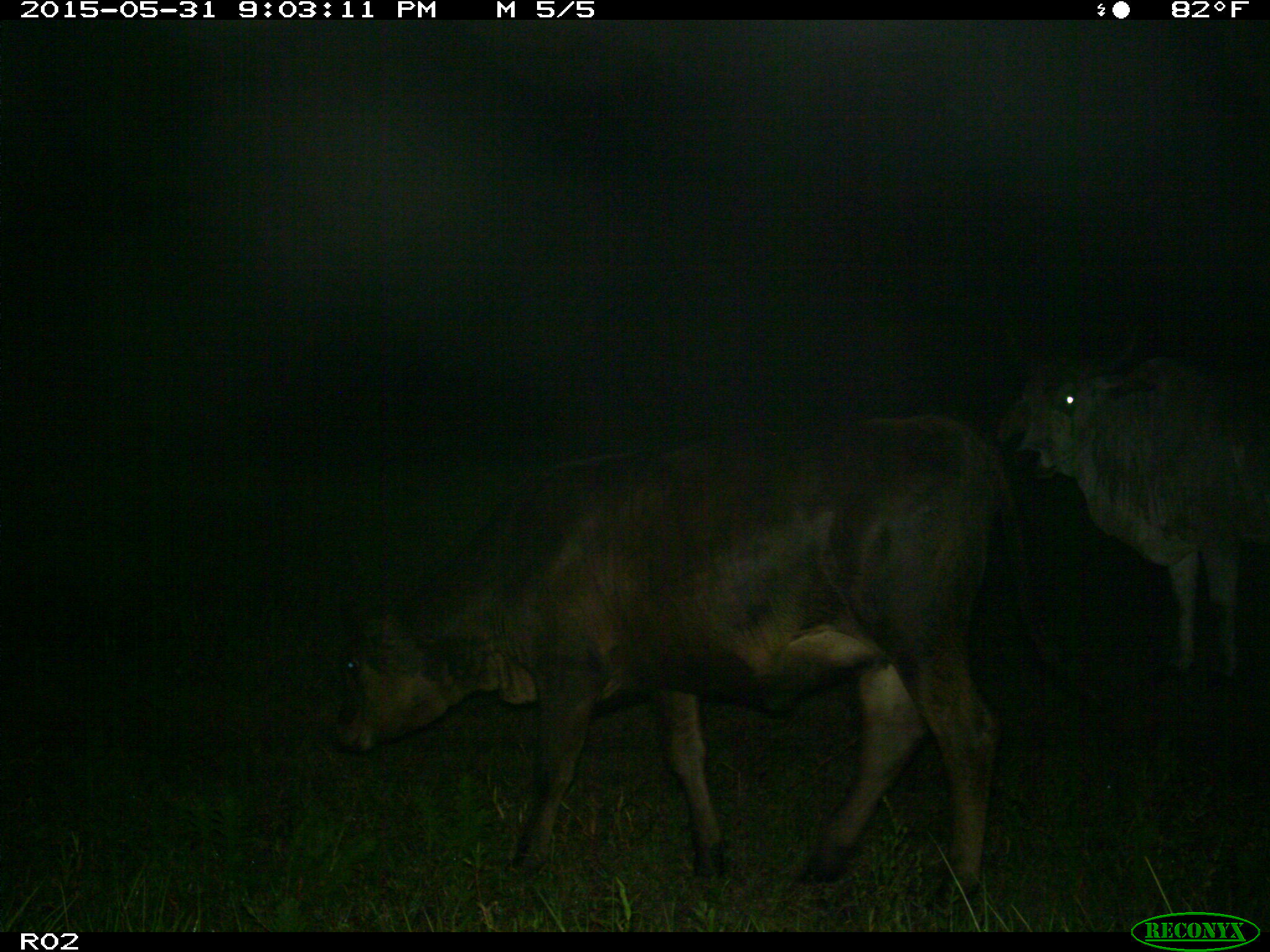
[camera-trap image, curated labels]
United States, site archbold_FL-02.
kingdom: Animalia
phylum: Chordata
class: Mammalia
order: Artiodactyla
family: Bovidae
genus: Bos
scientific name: Bos taurus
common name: domestic cow